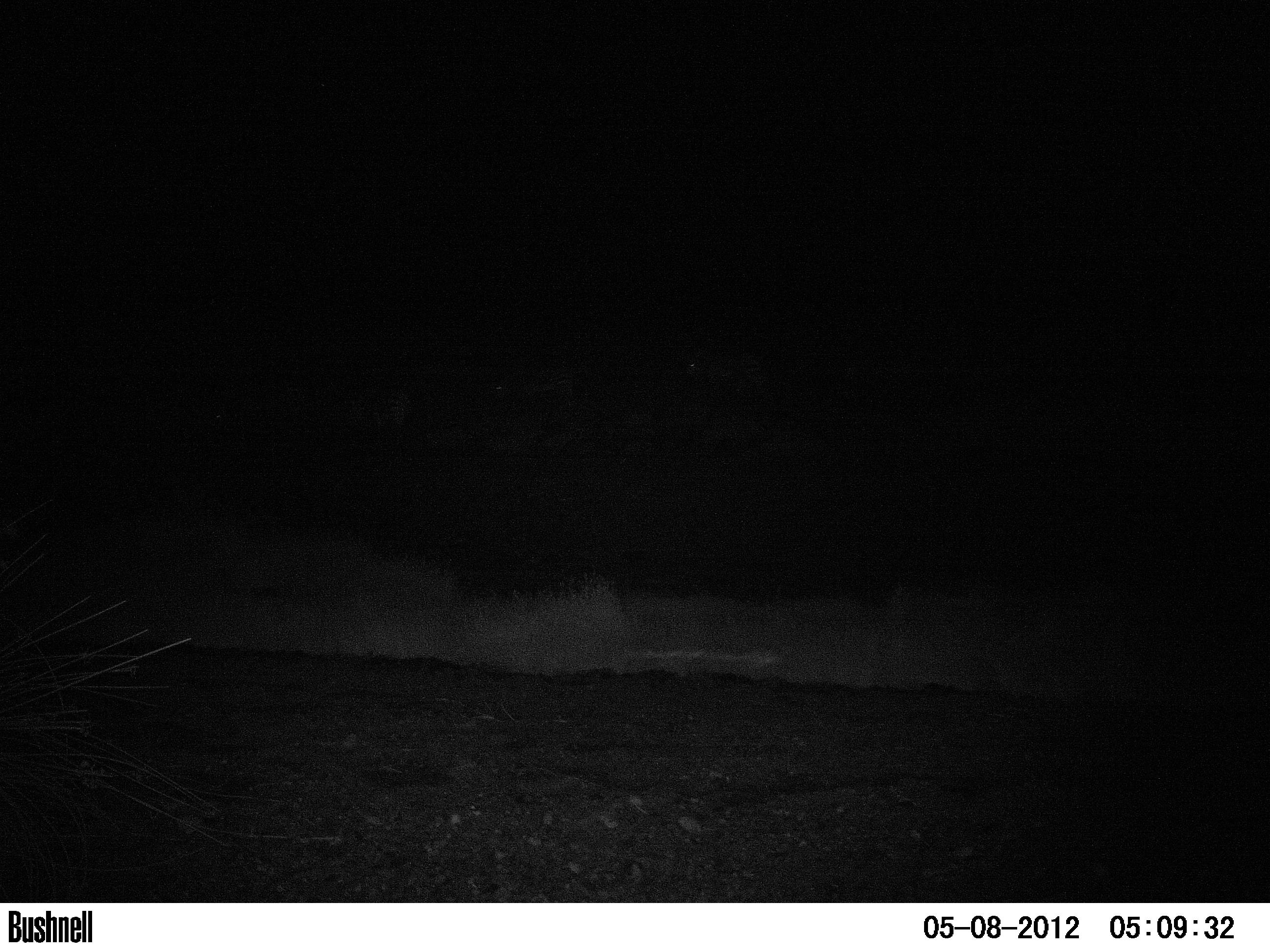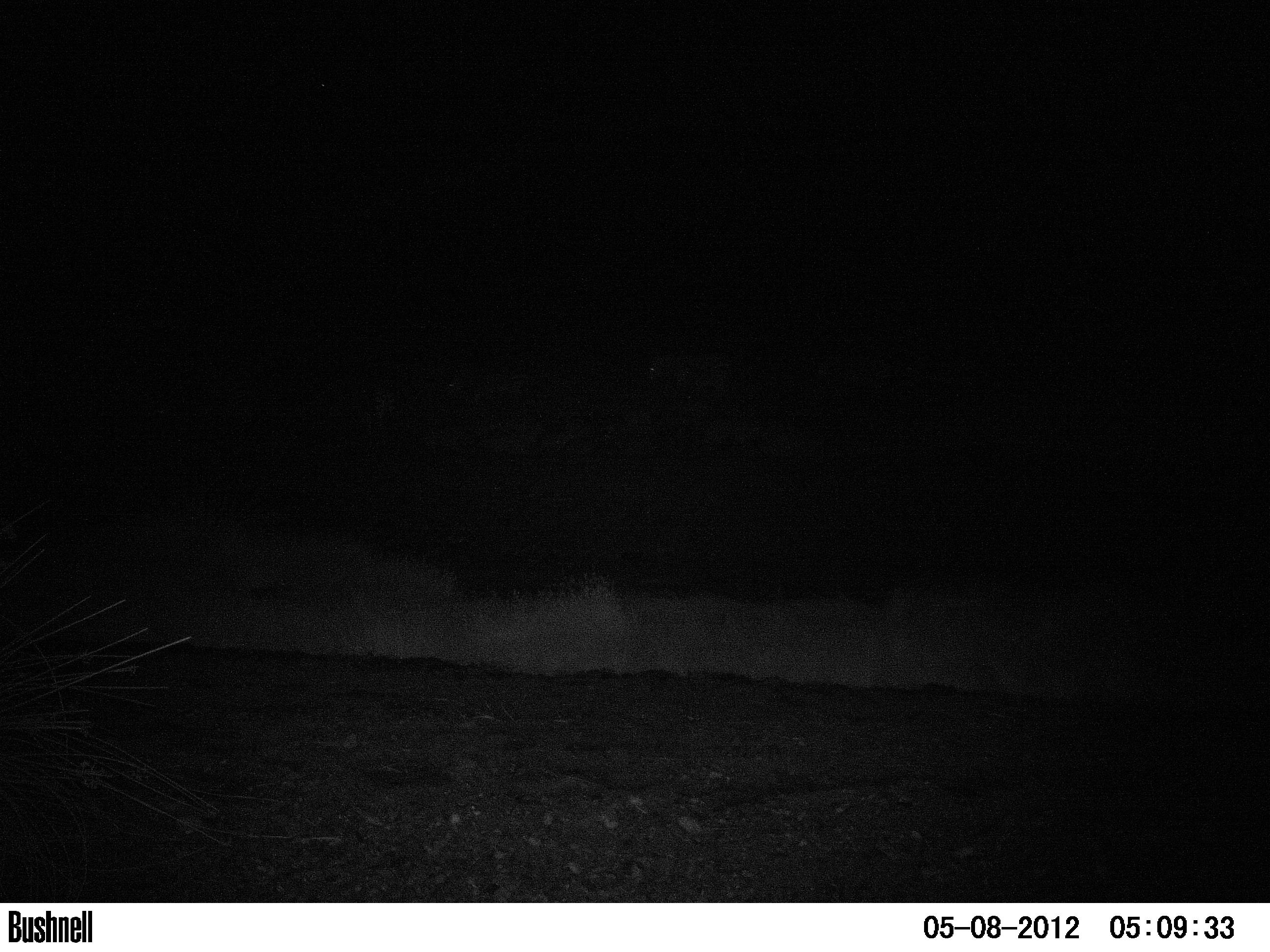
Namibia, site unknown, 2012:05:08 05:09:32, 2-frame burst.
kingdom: Animalia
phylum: Chordata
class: Mammalia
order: Perissodactyla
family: Equidae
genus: Equus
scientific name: Equus zebra hartmannae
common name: hartmann's mountain zebra